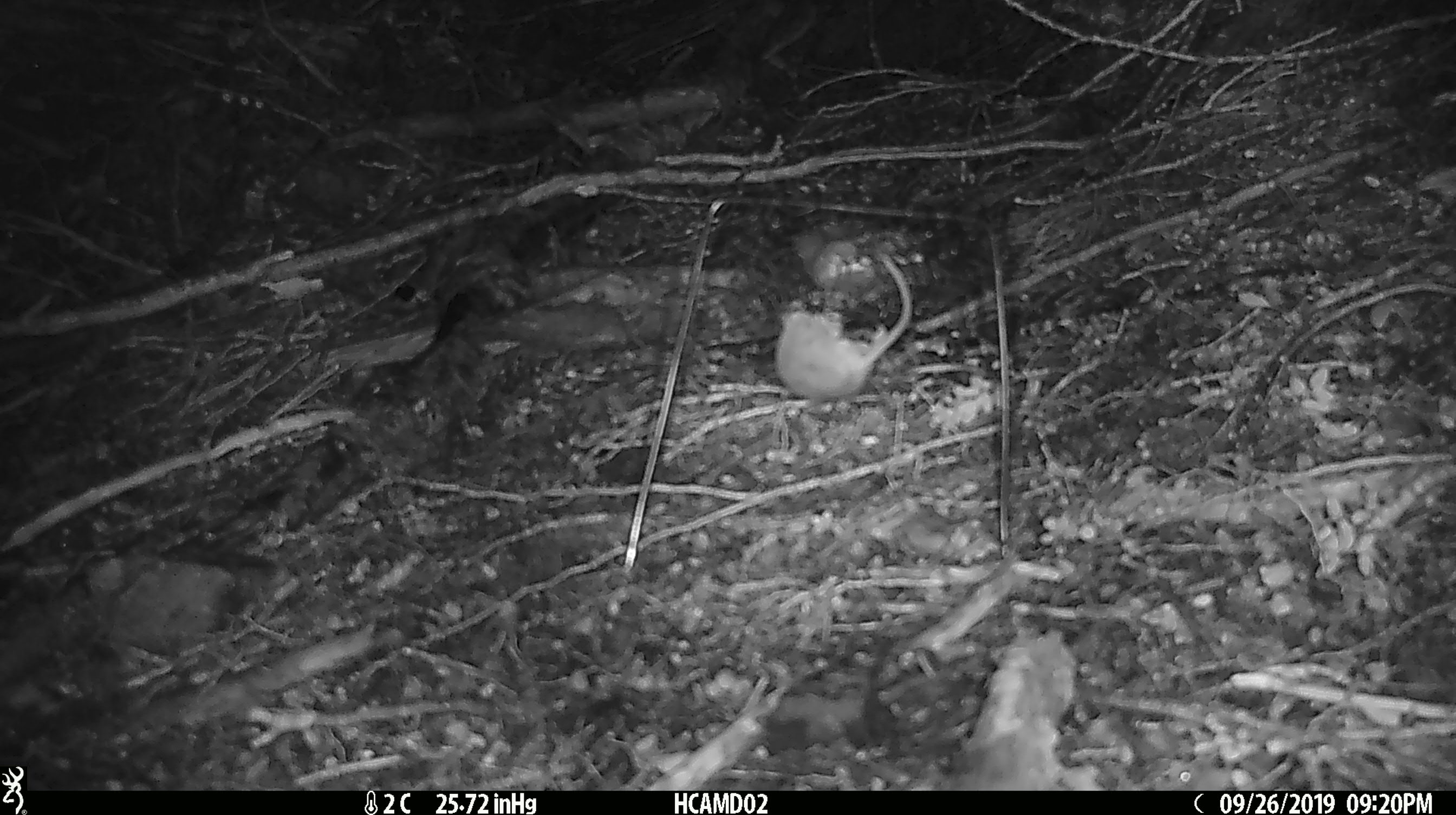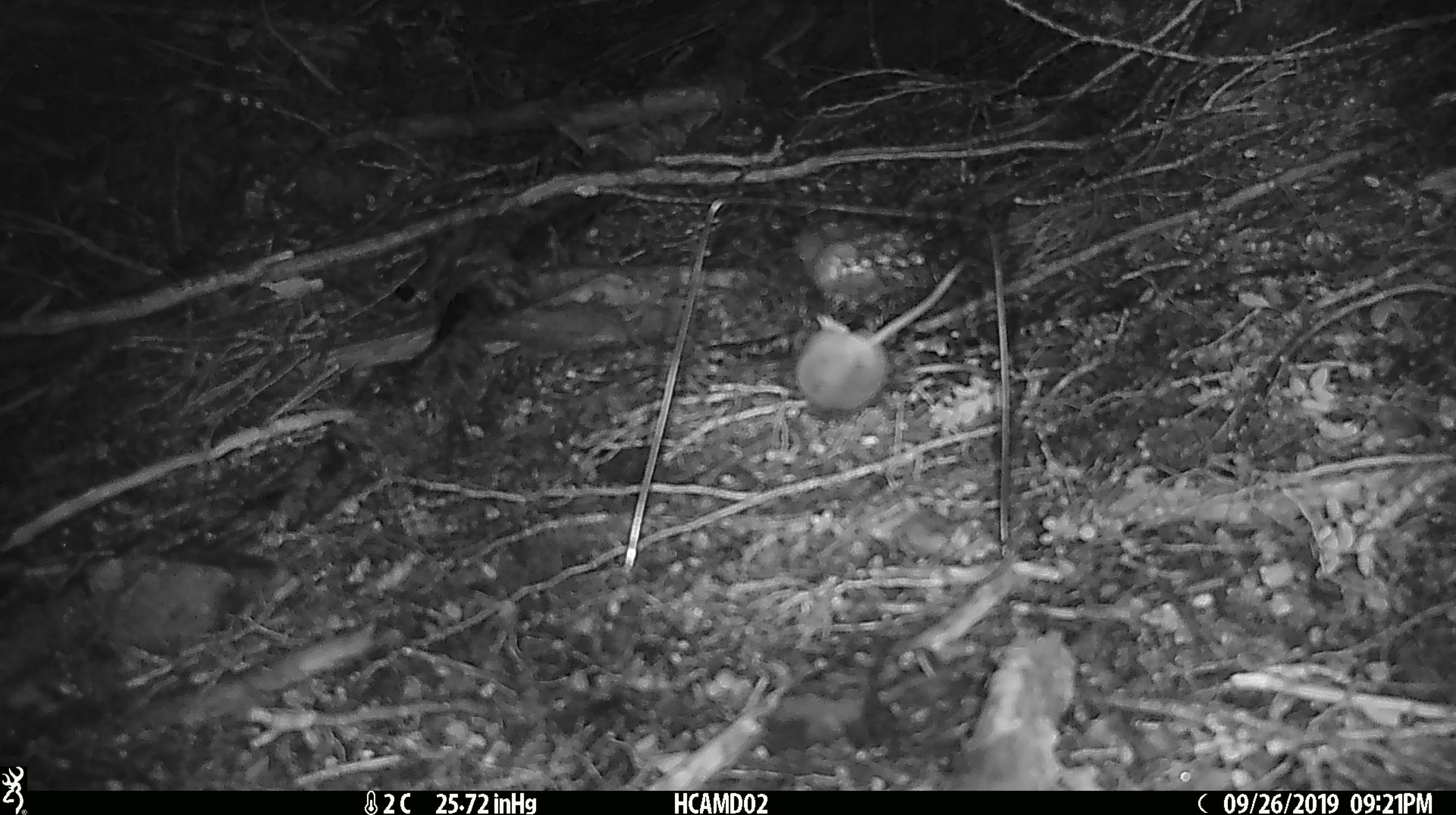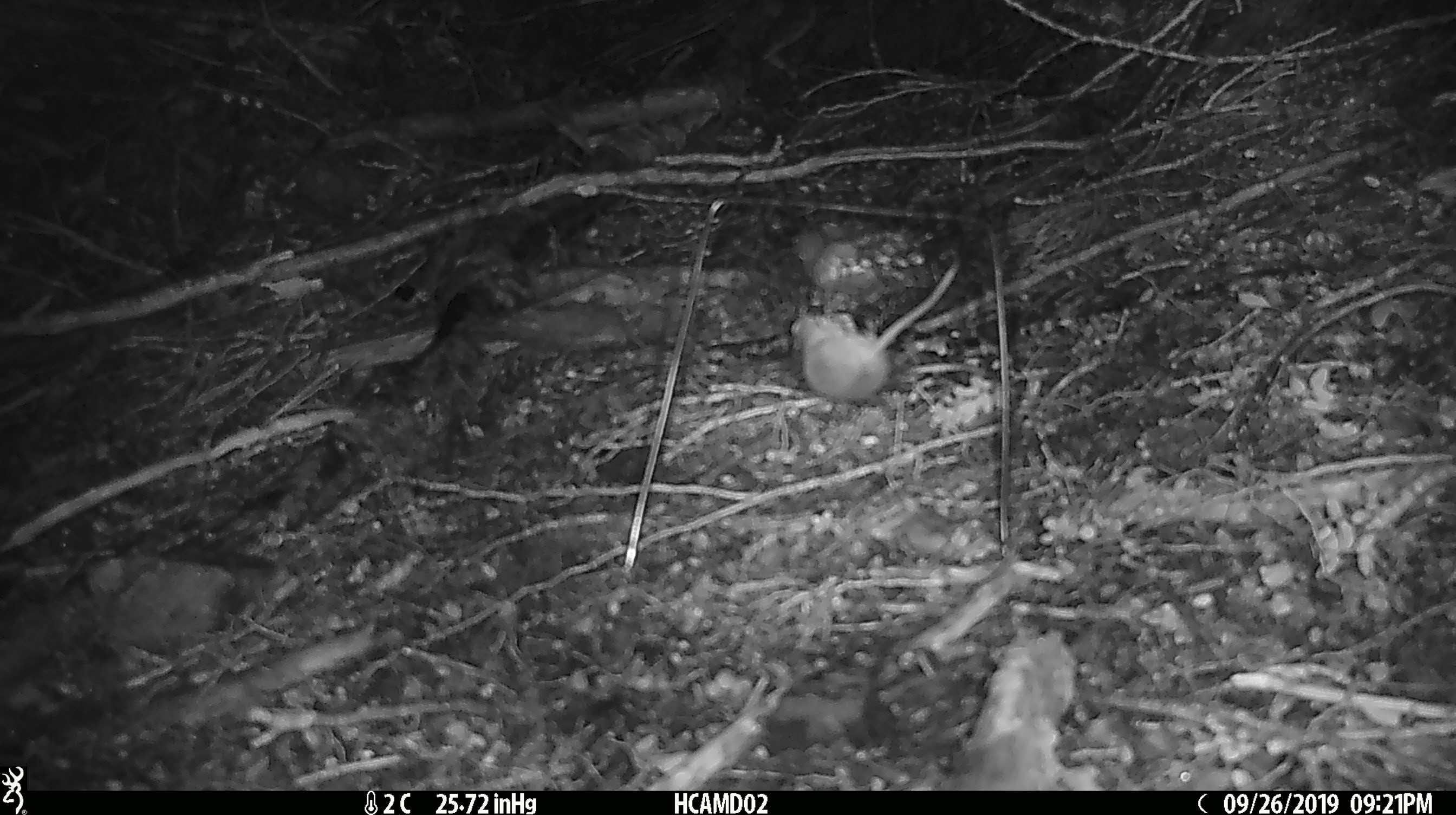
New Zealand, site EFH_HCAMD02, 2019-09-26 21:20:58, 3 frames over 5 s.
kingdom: Animalia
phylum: Chordata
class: Mammalia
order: Rodentia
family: Muridae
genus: Mus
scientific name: Mus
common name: mouse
Mouse (Mus).